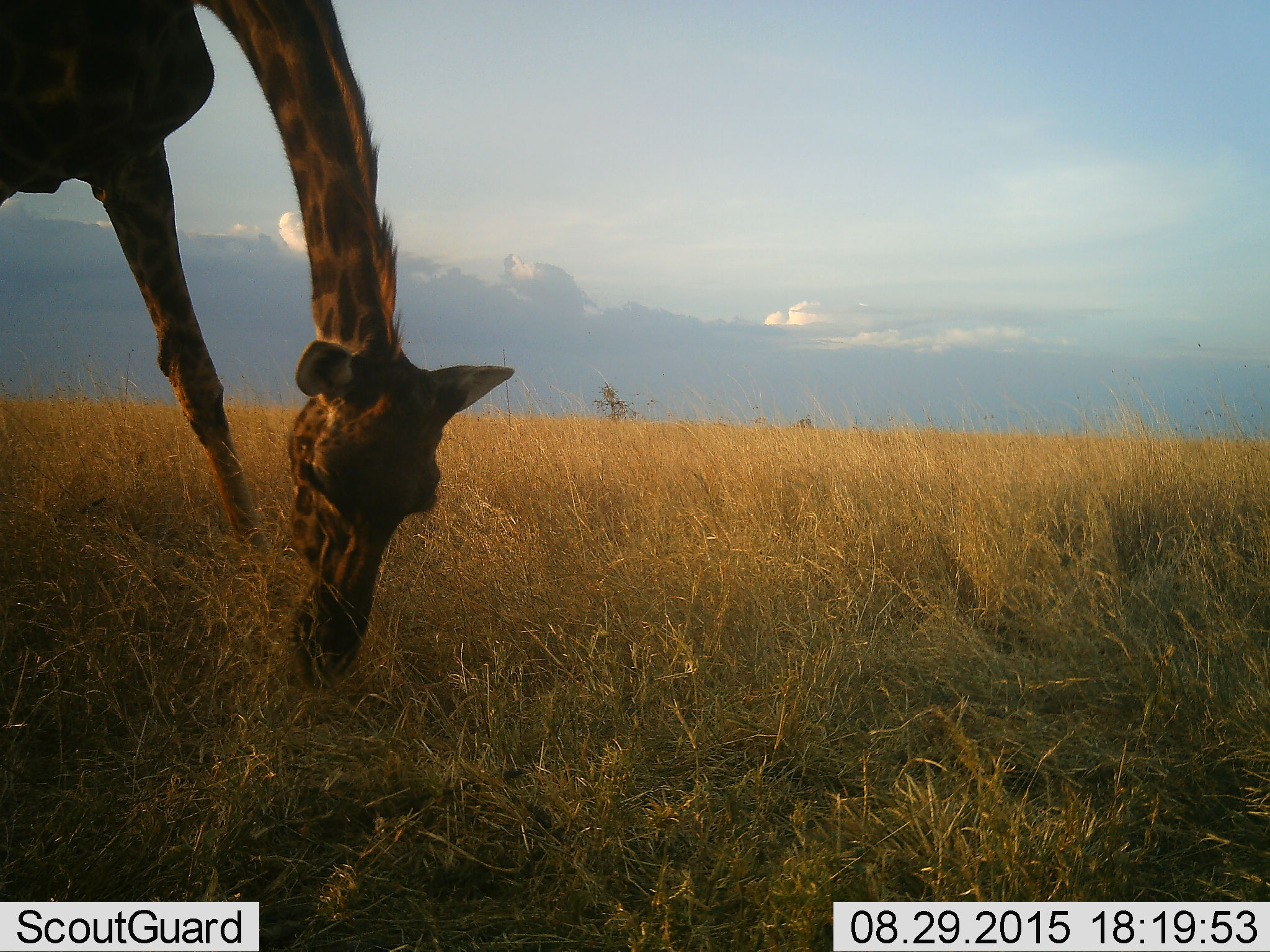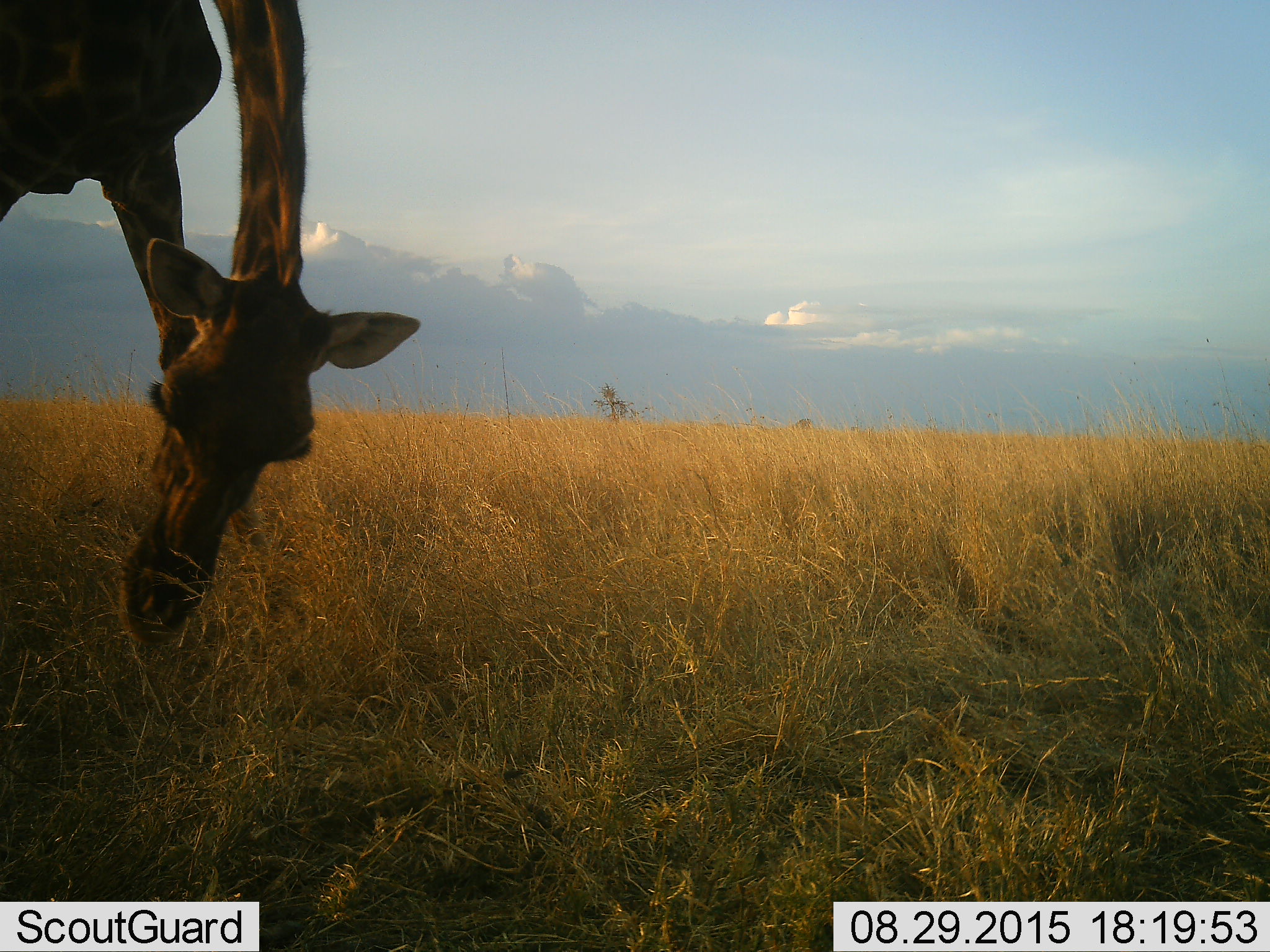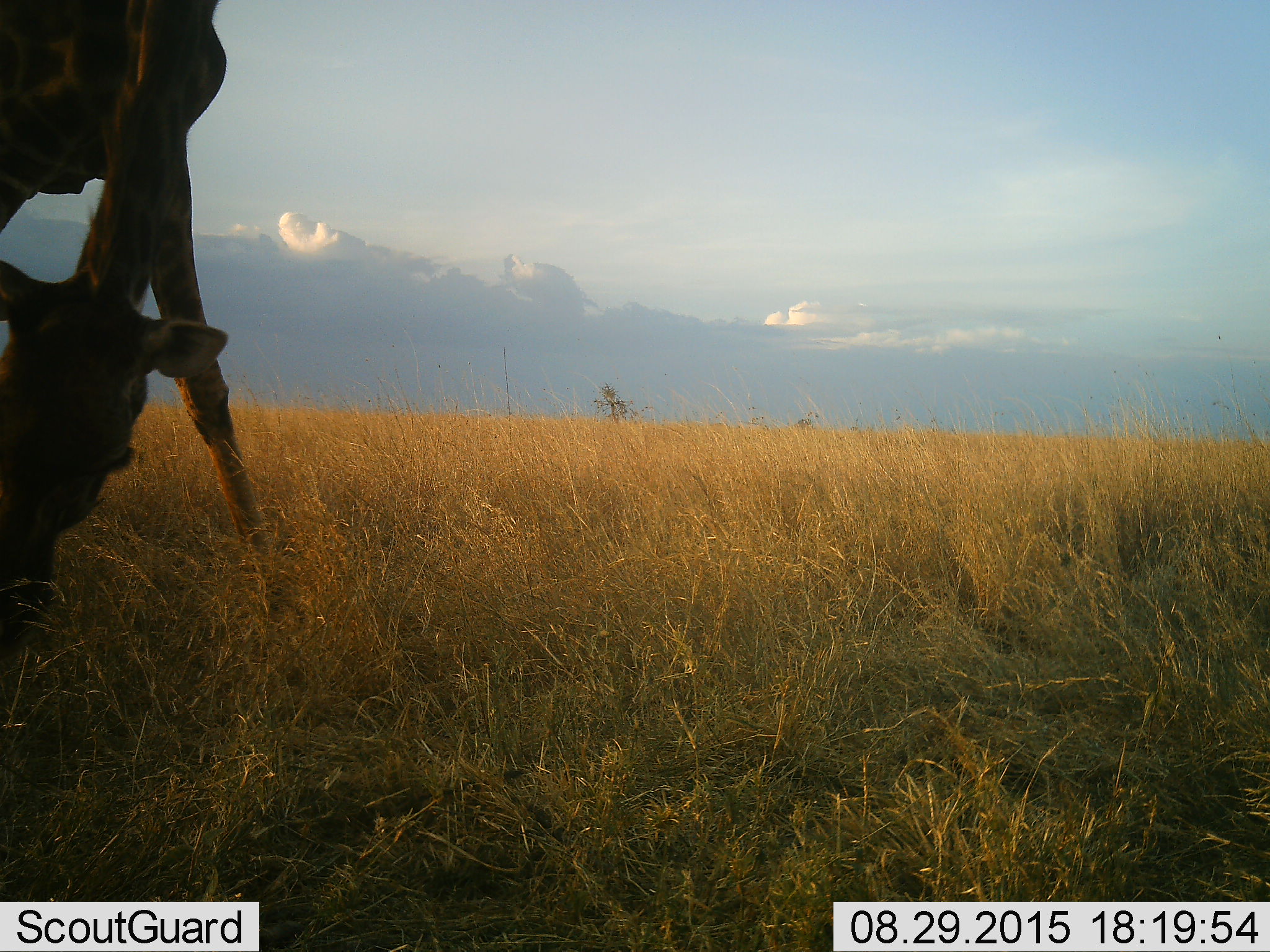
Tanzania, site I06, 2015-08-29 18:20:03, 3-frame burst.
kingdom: Animalia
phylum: Chordata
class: Mammalia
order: Artiodactyla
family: Giraffidae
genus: Giraffa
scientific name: Giraffa camelopardalis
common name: giraffe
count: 1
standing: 0%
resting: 0%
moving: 0%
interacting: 0%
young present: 0%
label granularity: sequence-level